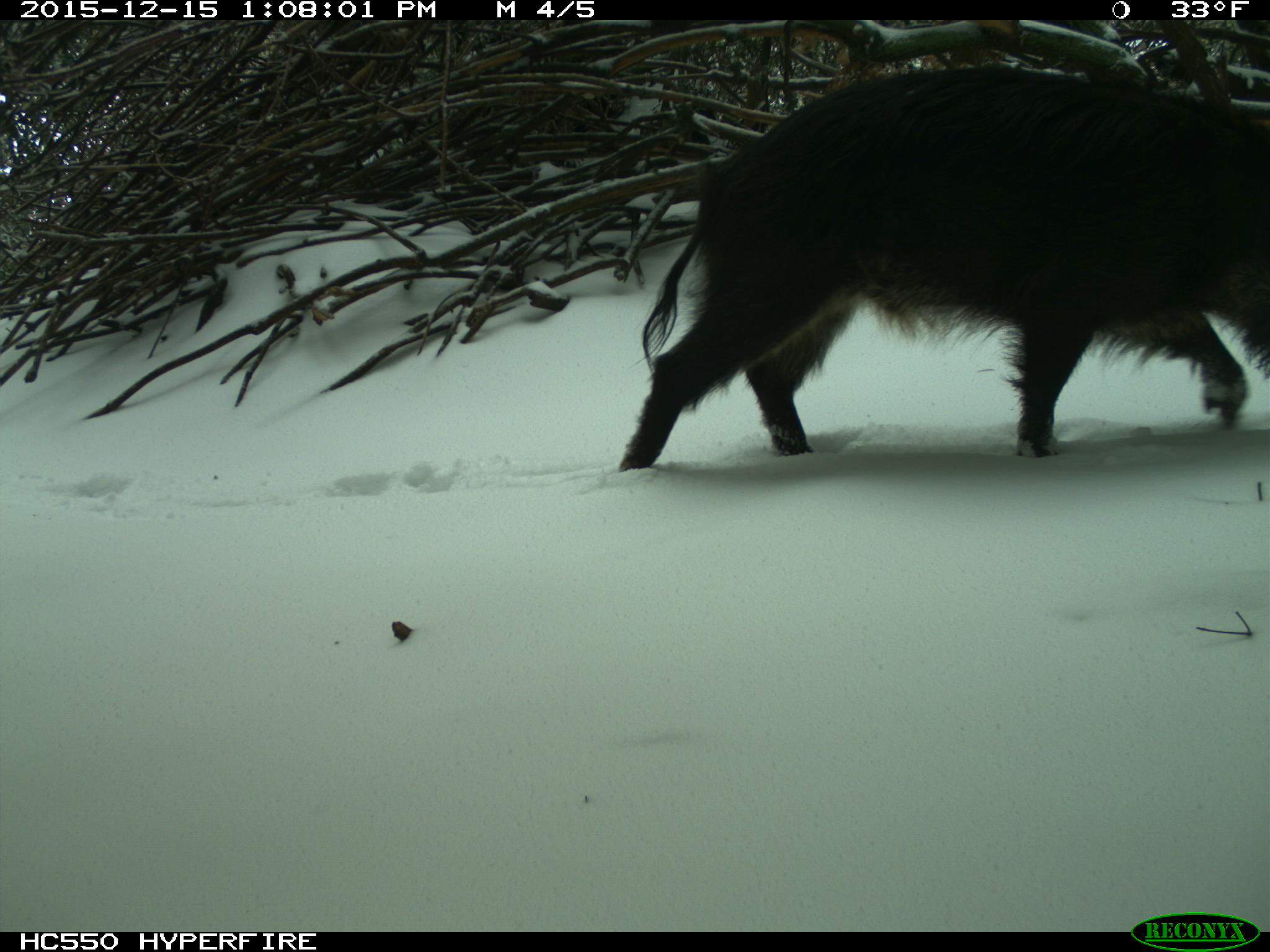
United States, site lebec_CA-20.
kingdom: Animalia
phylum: Chordata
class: Mammalia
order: Artiodactyla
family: Suidae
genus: Sus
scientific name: Sus scrofa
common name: wild boar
Sus scrofa (wild boar).